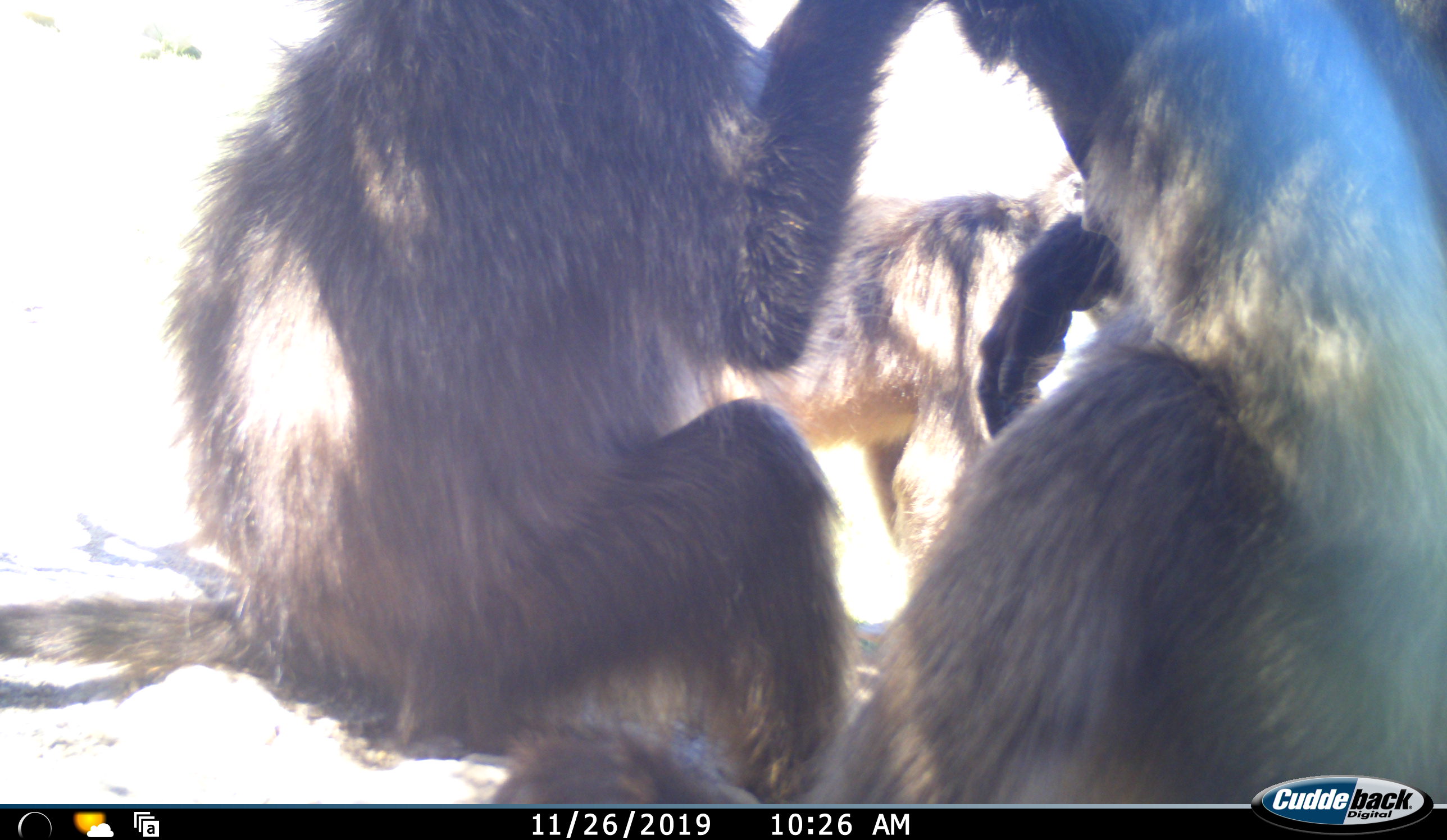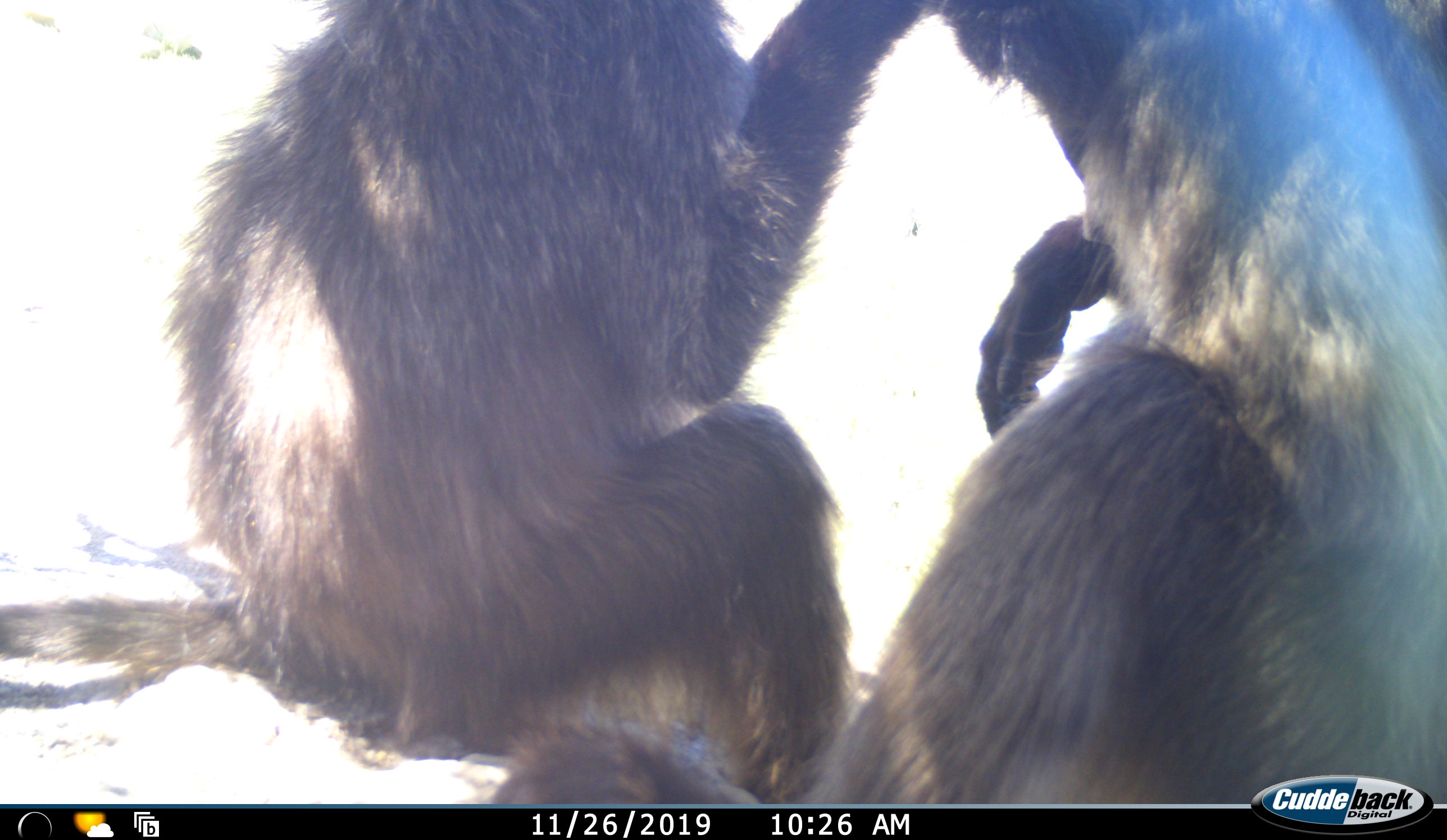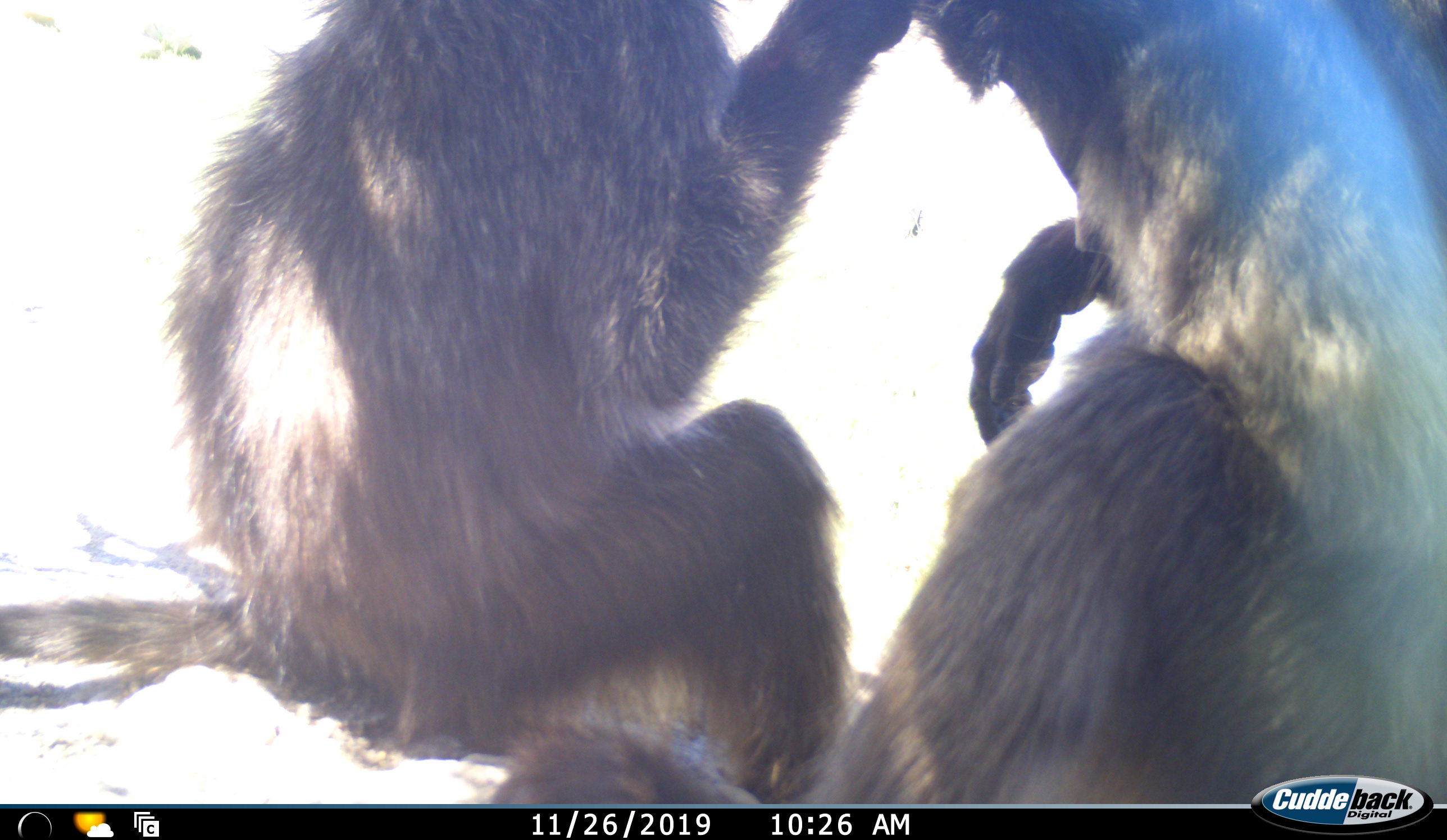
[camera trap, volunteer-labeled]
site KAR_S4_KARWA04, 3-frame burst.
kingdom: Animalia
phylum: Chordata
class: Mammalia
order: Primates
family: Cercopithecidae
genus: Papio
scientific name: Papio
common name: baboon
Baboon (Papio), count 3. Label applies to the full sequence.